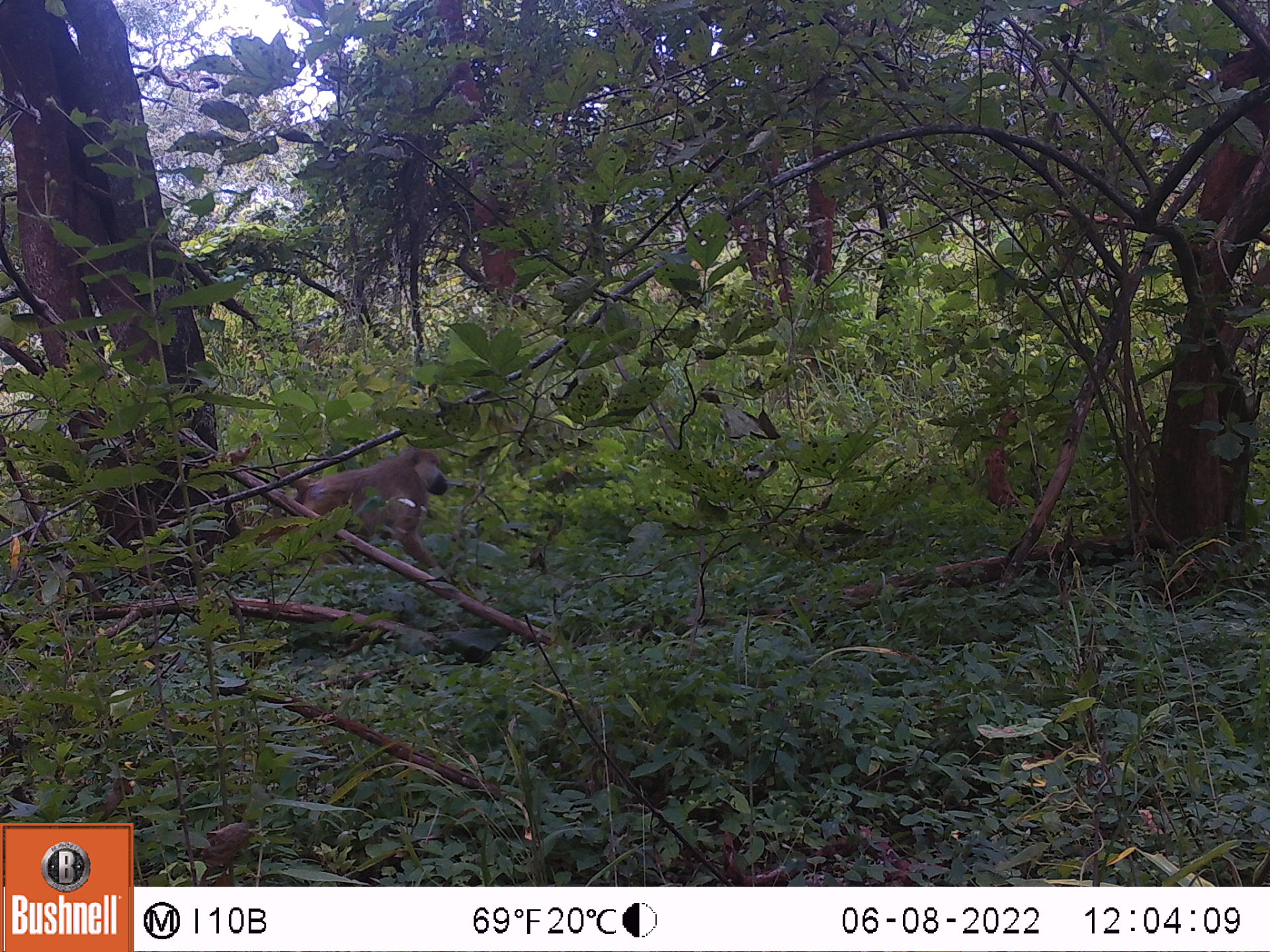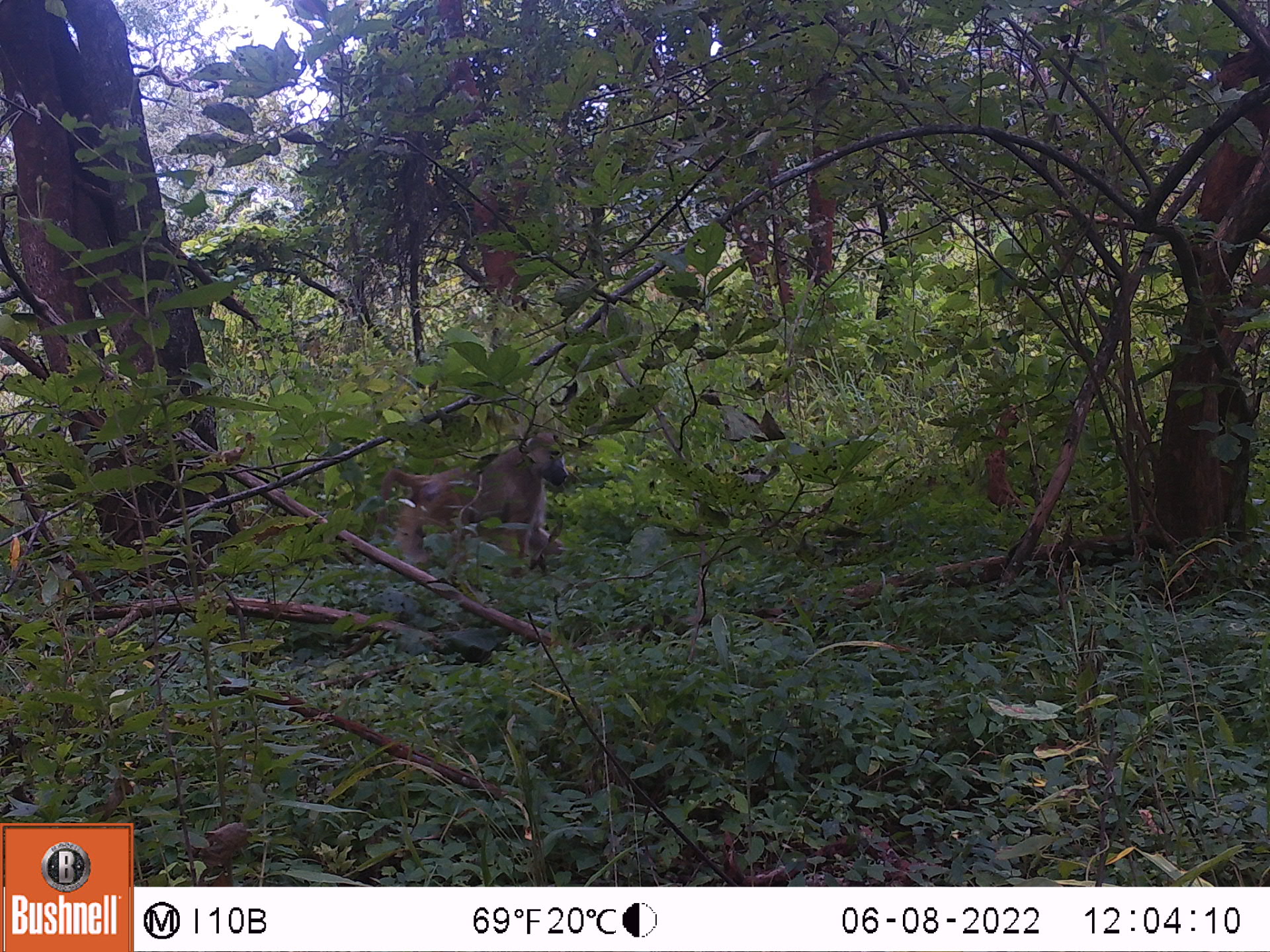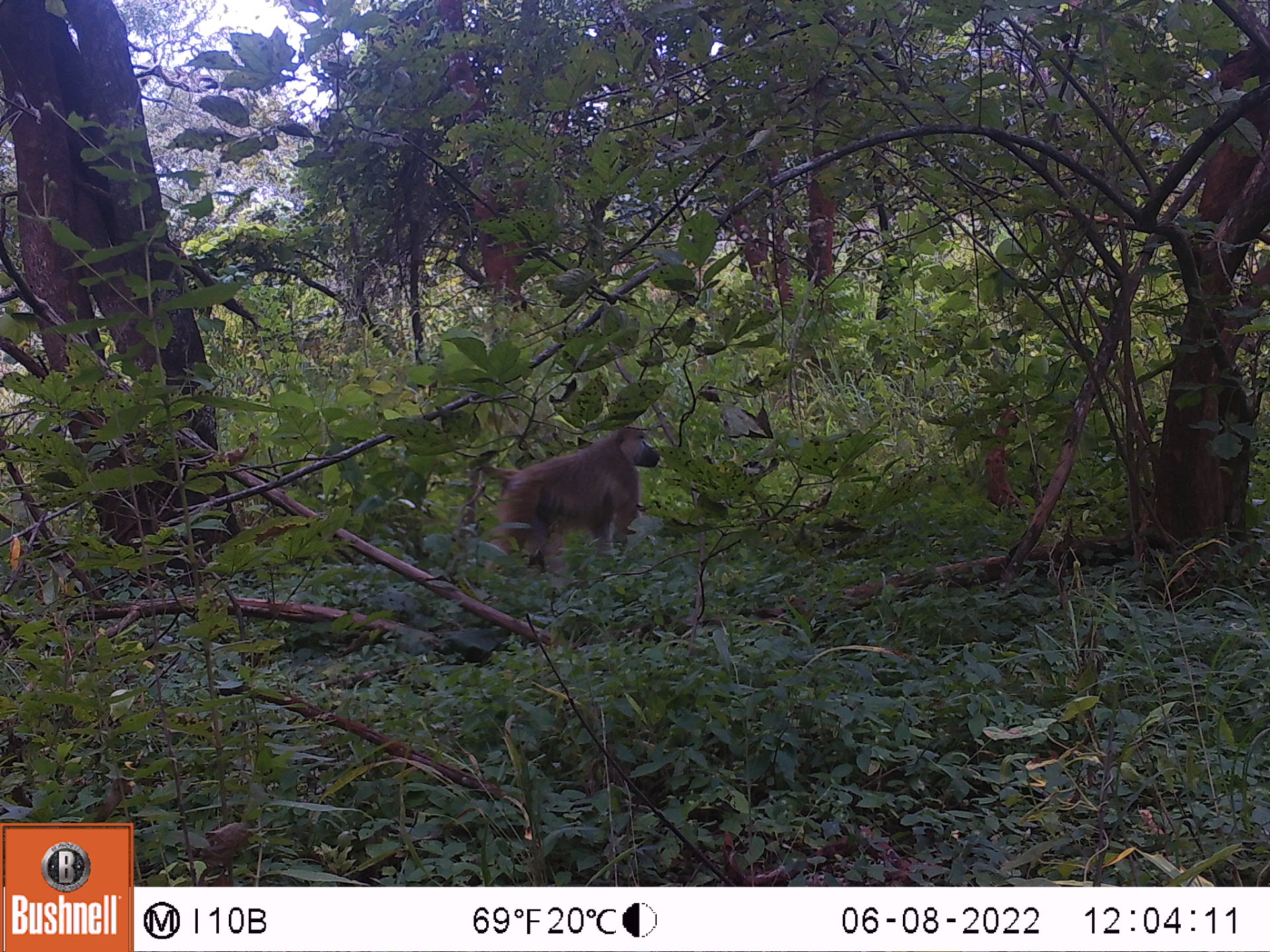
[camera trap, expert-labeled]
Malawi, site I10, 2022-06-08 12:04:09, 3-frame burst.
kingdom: Animalia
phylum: Chordata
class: Mammalia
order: Primates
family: Cercopithecidae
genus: Papio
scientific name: Papio cynocephalus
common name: yellow baboon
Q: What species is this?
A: Yellow baboon (Papio cynocephalus).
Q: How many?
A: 1.